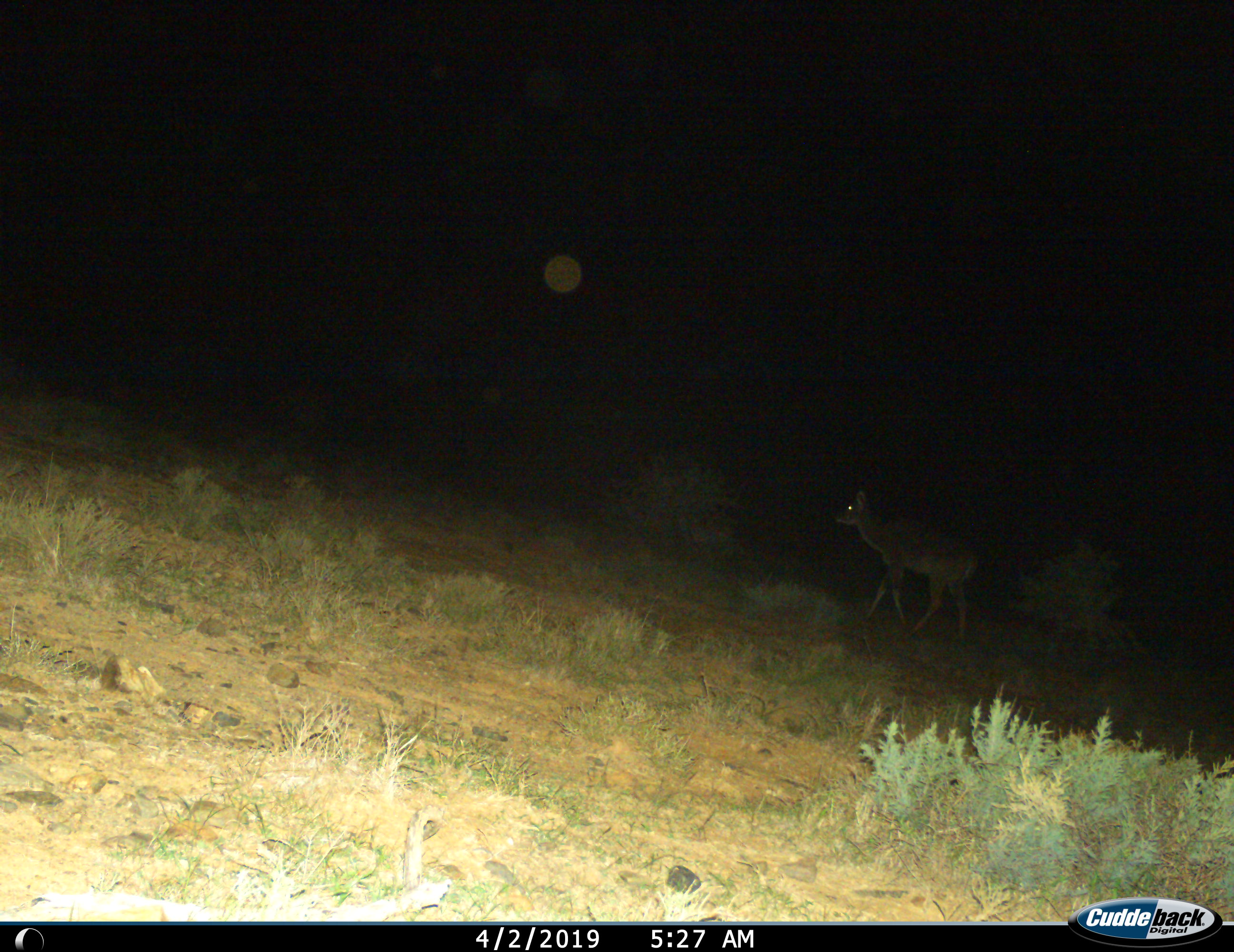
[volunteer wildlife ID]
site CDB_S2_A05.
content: unidentified animal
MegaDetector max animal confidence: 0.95